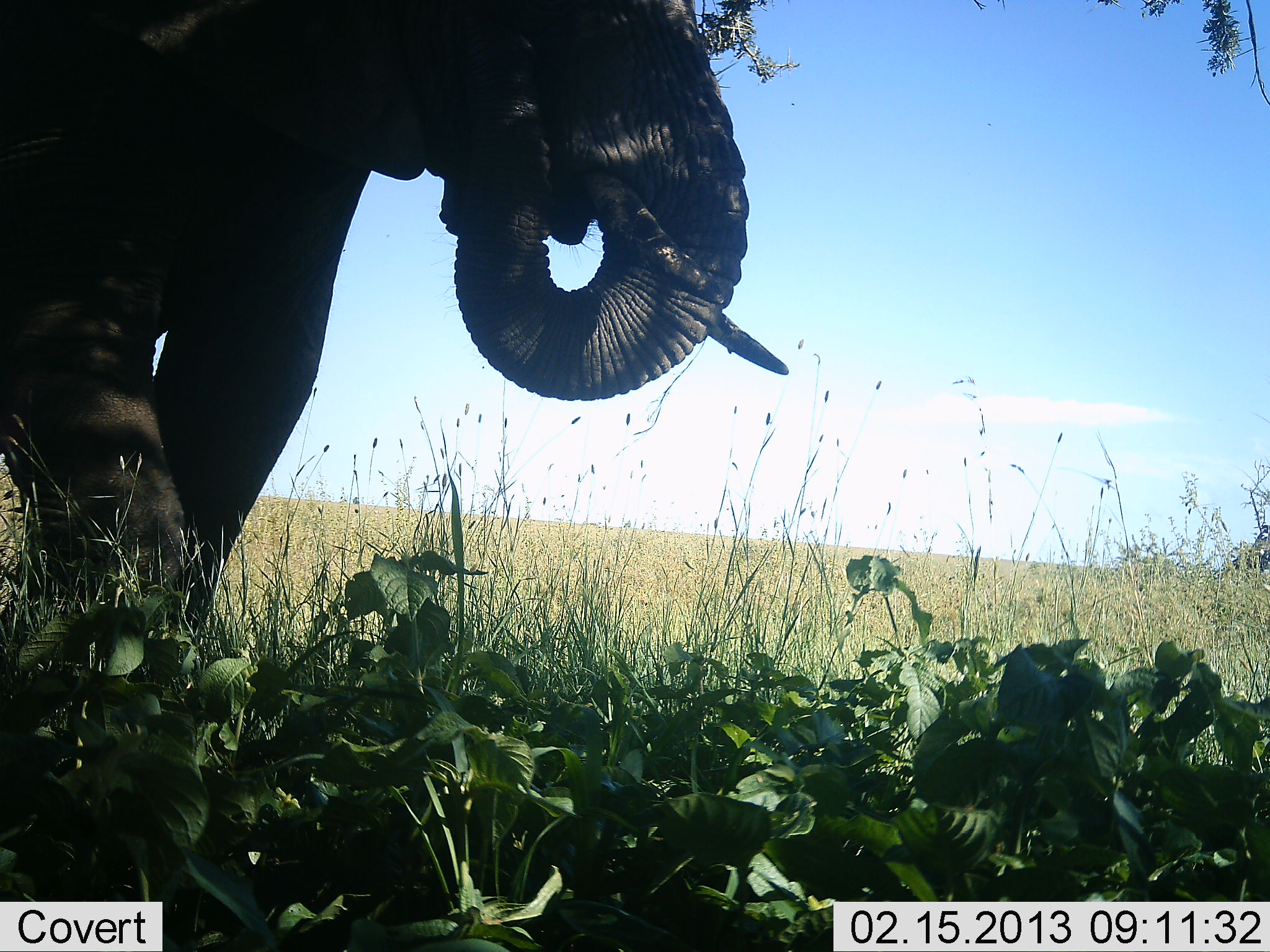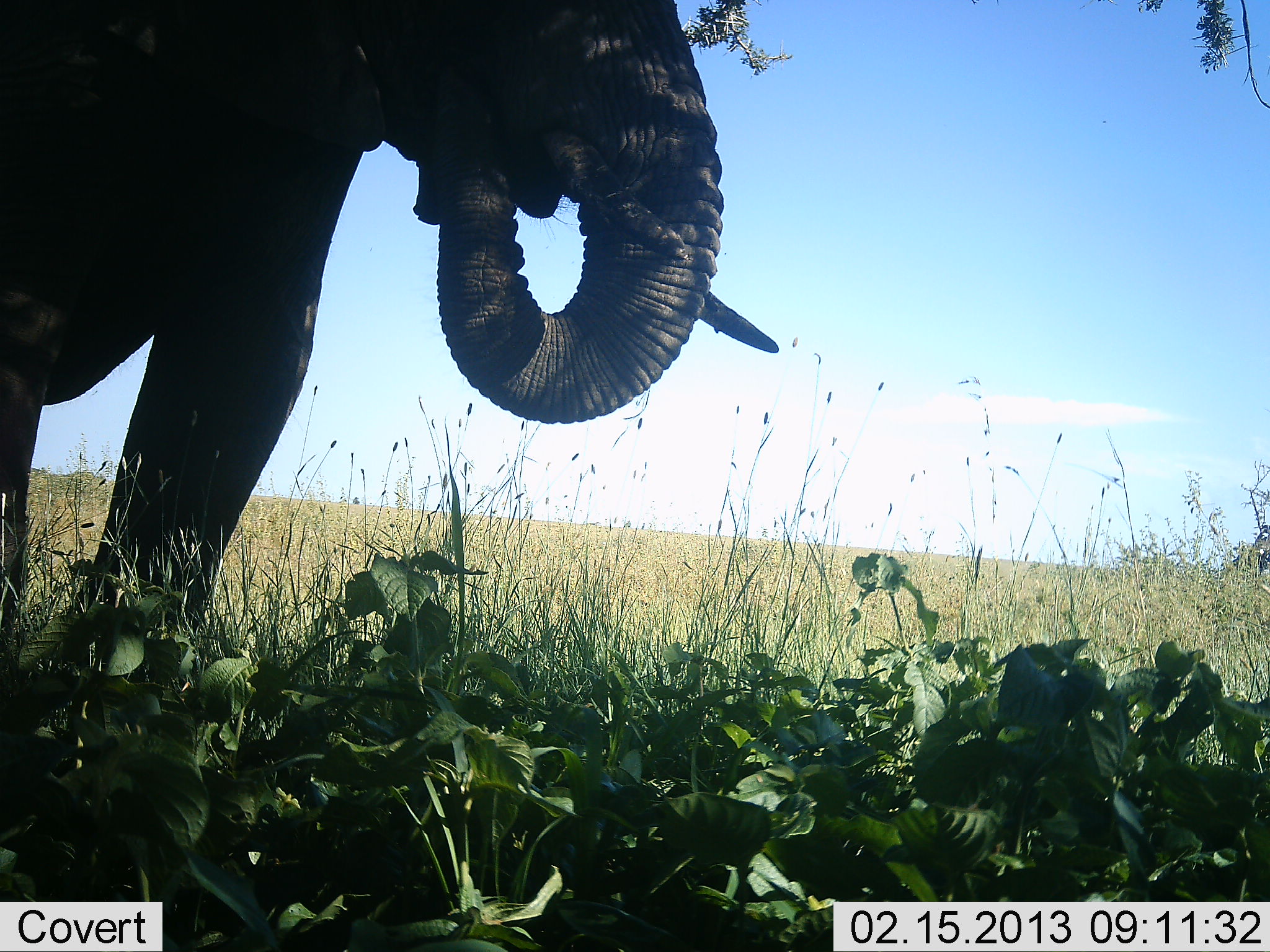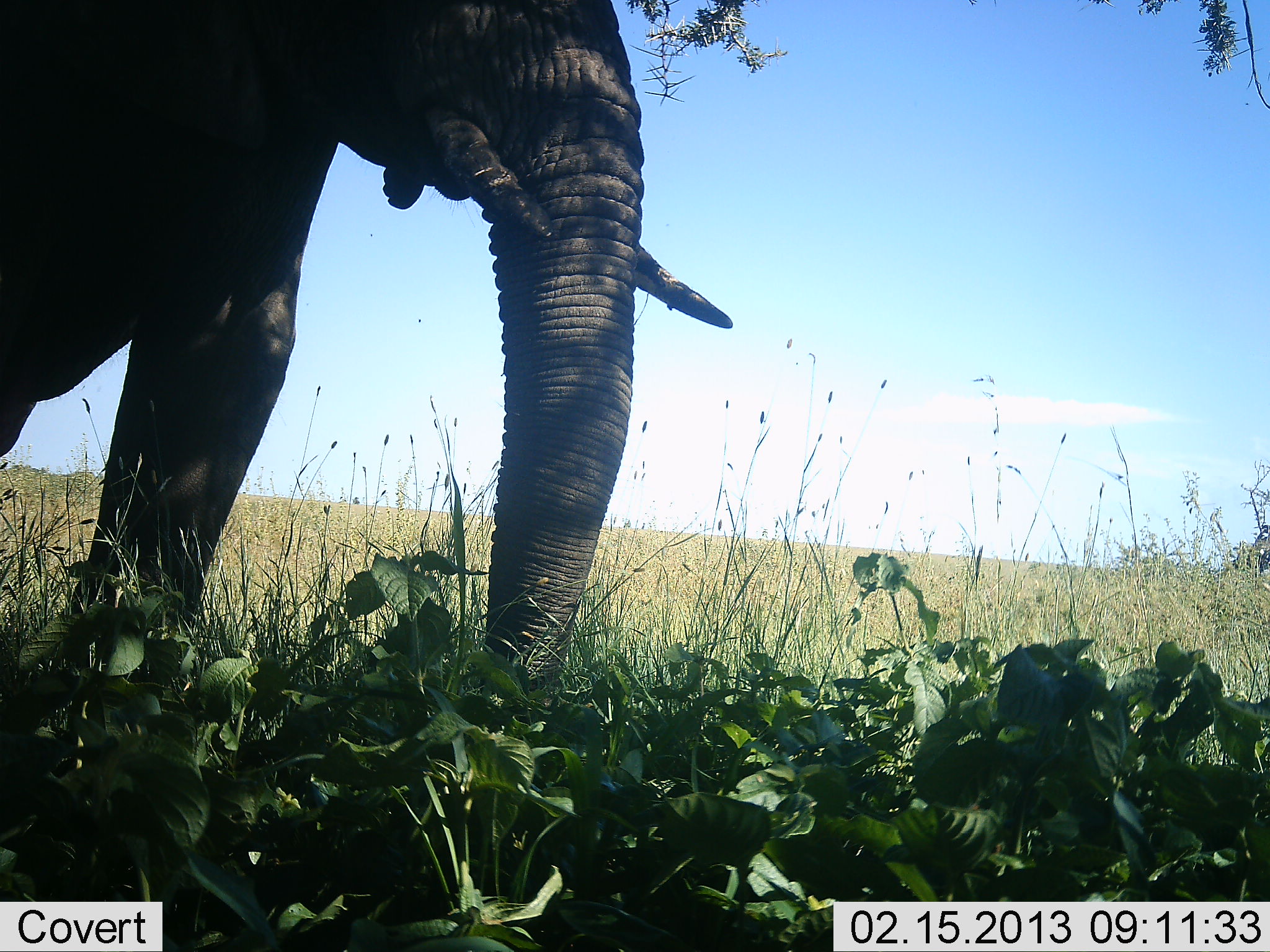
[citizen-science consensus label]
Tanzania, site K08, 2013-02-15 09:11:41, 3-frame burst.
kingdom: Animalia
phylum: Chordata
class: Mammalia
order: Proboscidea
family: Elephantidae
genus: Loxodonta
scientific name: Loxodonta africana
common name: african bush elephant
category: elephant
Elephant (african bush elephant) (Loxodonta africana), count 1. Behavior (volunteer vote fractions): standing 20%, resting 4%, moving 4%, interacting 0%. Young present (vote fraction): 0%. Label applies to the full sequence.